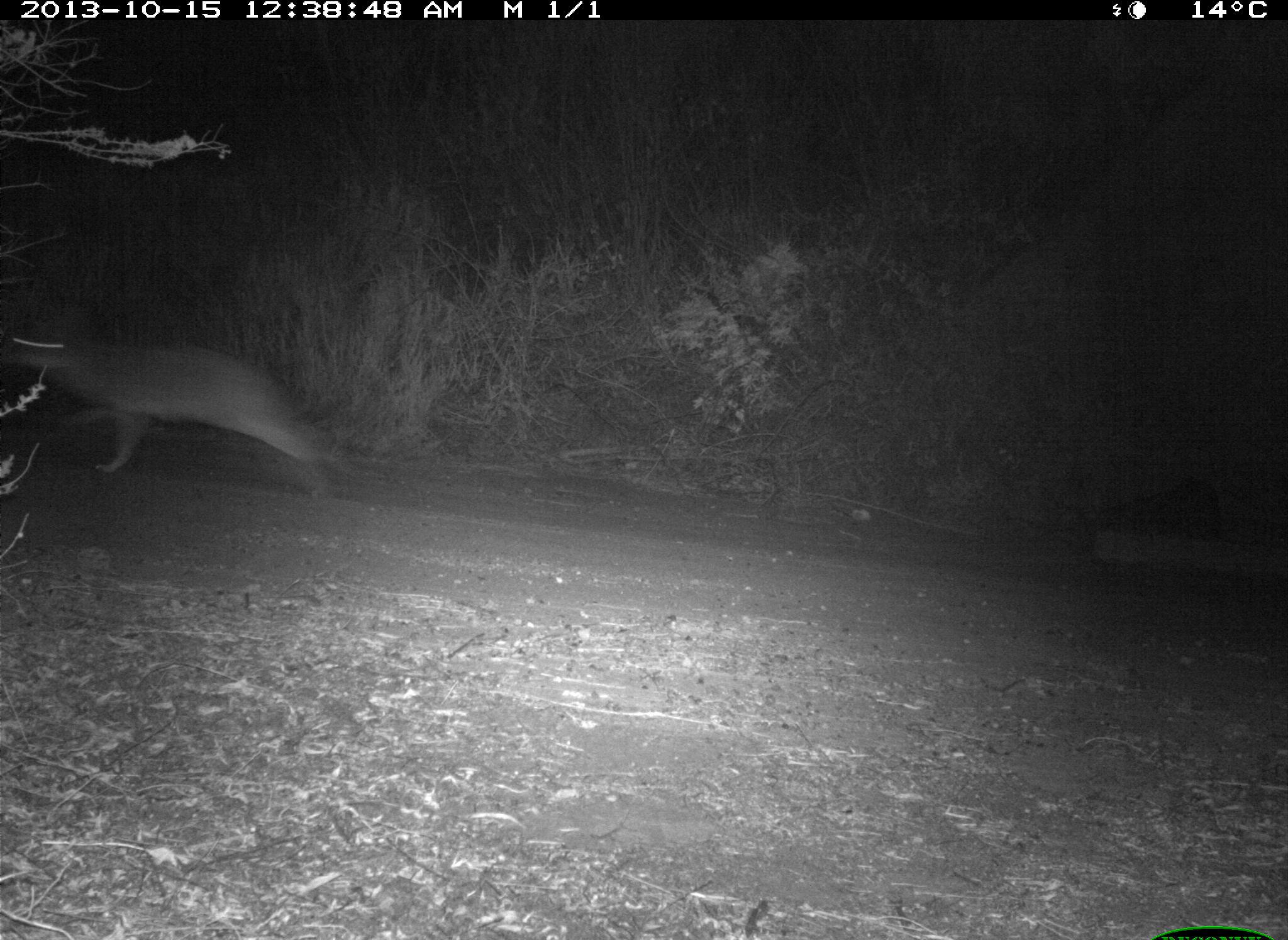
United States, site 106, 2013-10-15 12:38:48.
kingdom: Animalia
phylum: Chordata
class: Mammalia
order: Carnivora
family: Canidae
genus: Canis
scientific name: Canis latrans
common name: coyote